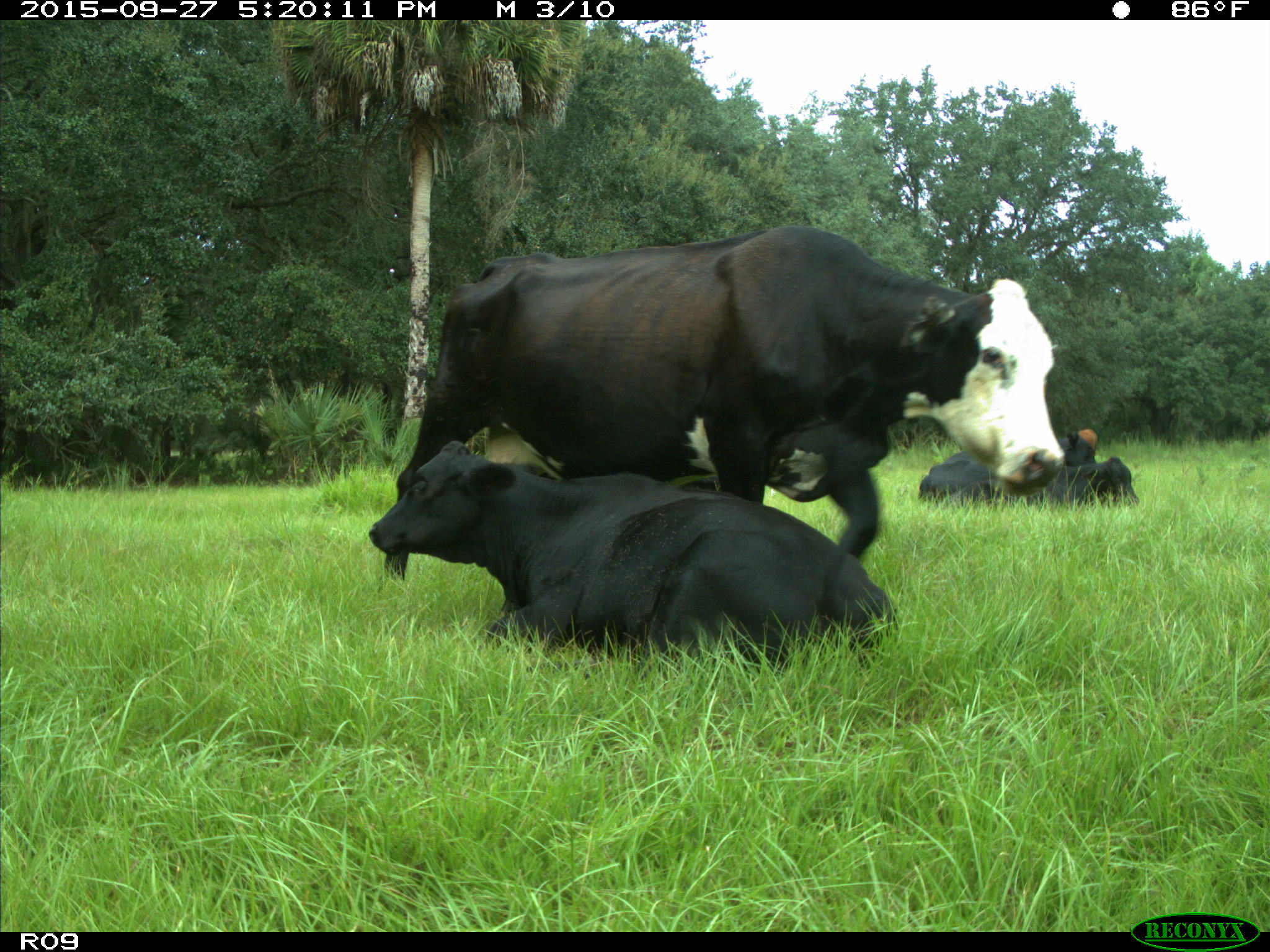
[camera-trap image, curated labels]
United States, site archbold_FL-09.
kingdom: Animalia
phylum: Chordata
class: Mammalia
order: Artiodactyla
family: Bovidae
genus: Bos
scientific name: Bos taurus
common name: domestic cow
Bos taurus (domestic cow).